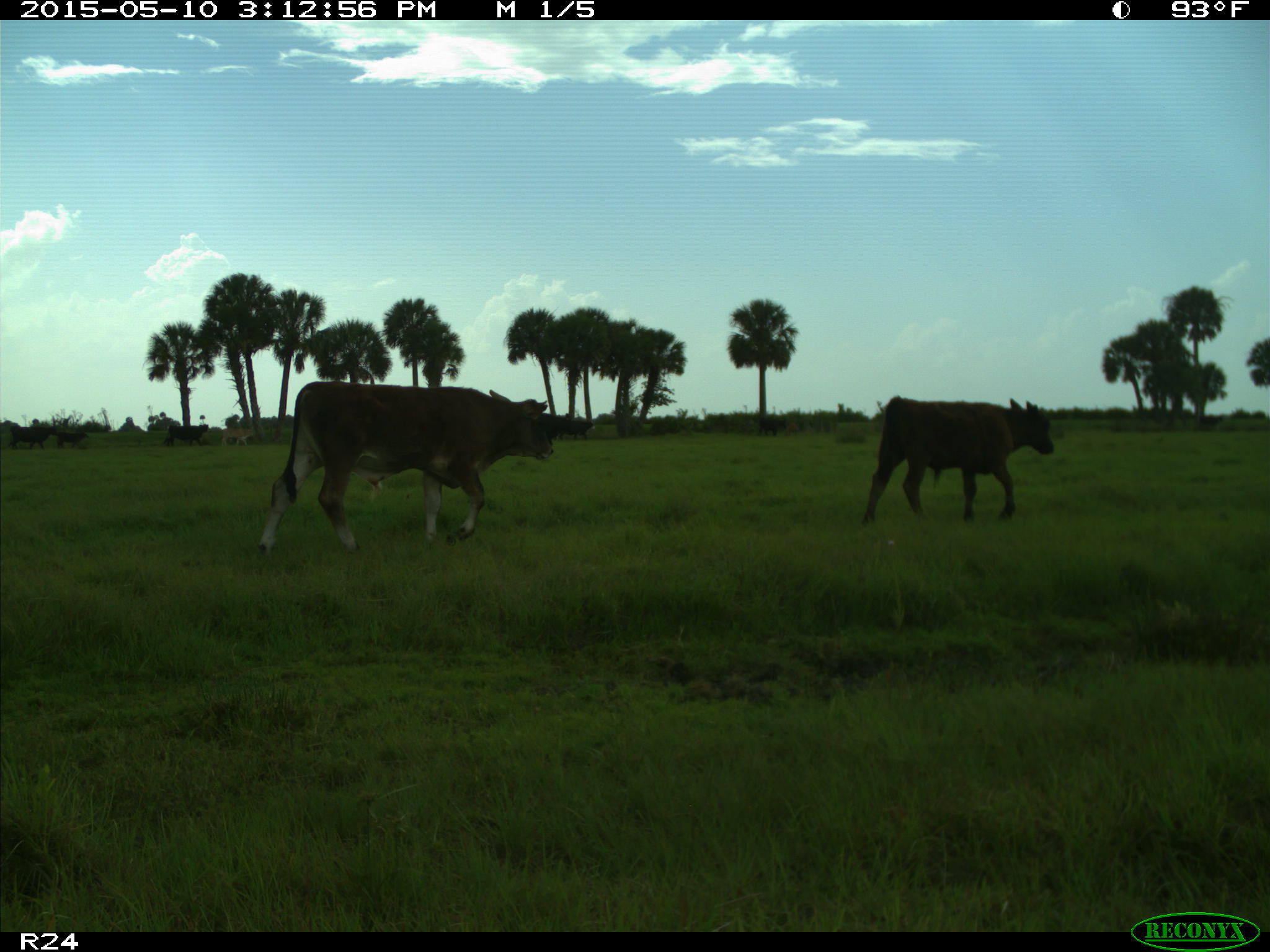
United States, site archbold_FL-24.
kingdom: Animalia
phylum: Chordata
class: Mammalia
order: Artiodactyla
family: Bovidae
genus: Bos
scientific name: Bos taurus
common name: domestic cow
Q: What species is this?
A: Bos taurus (domestic cow).